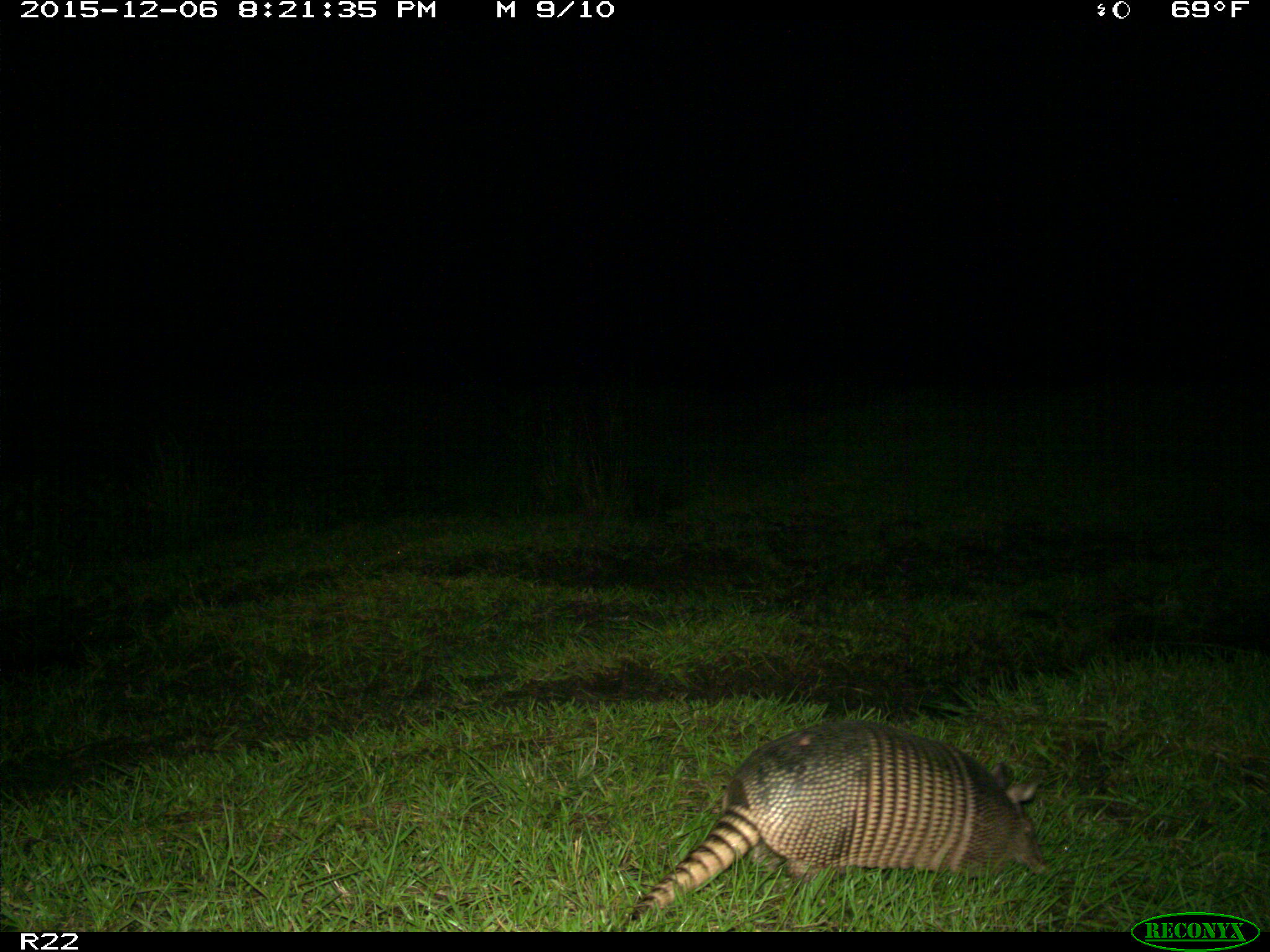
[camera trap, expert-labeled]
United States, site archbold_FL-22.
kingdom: Animalia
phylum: Chordata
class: Mammalia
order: Cingulata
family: Dasypodidae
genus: Dasypus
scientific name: Dasypus novemcinctus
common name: nine-banded armadillo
Dasypus novemcinctus (nine-banded armadillo).